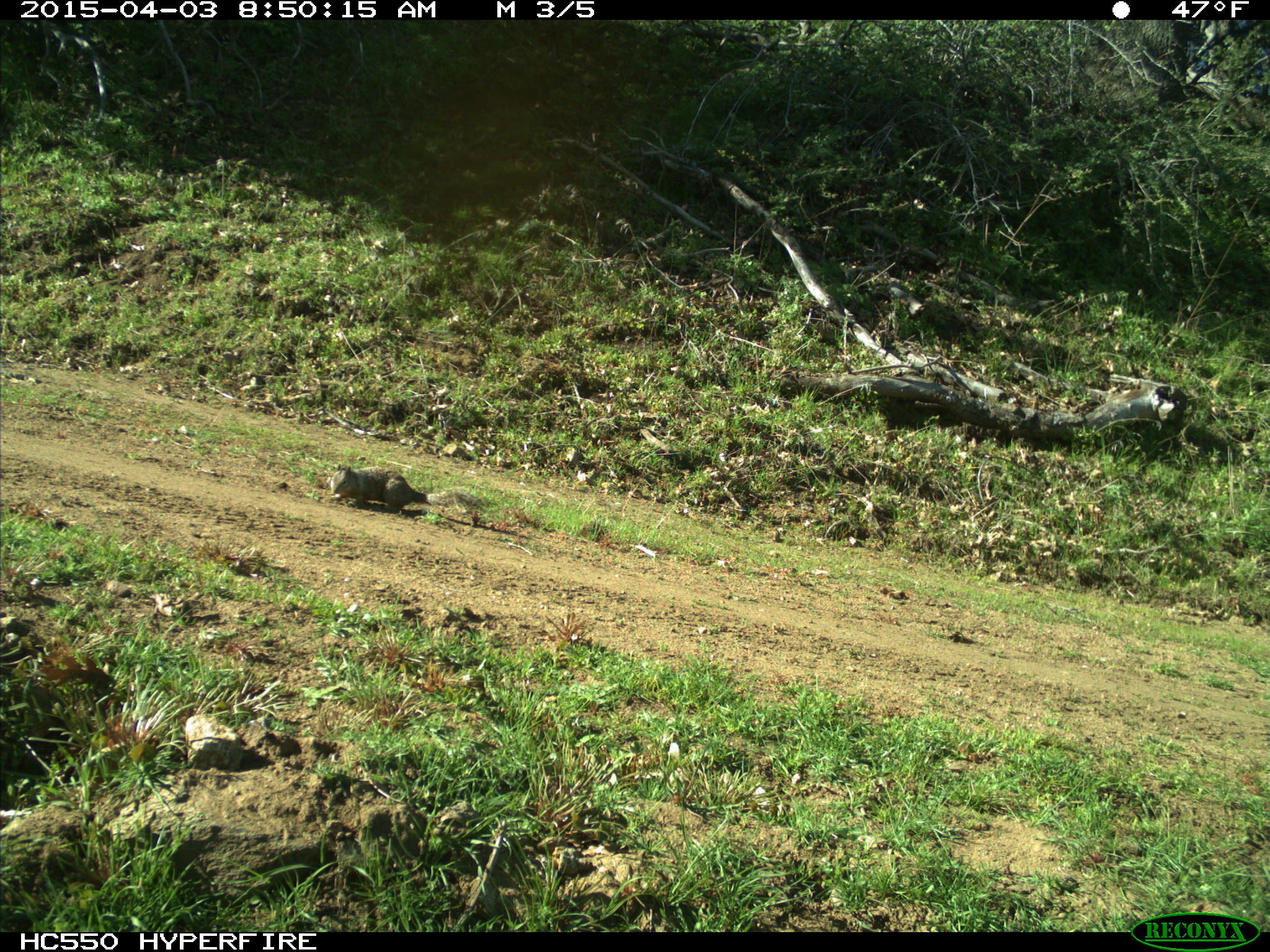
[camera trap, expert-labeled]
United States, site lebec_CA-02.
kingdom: Animalia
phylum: Chordata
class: Mammalia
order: Rodentia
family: Sciuridae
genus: Otospermophilus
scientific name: Otospermophilus beecheyi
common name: california ground squirrel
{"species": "Otospermophilus beecheyi (california ground squirrel)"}